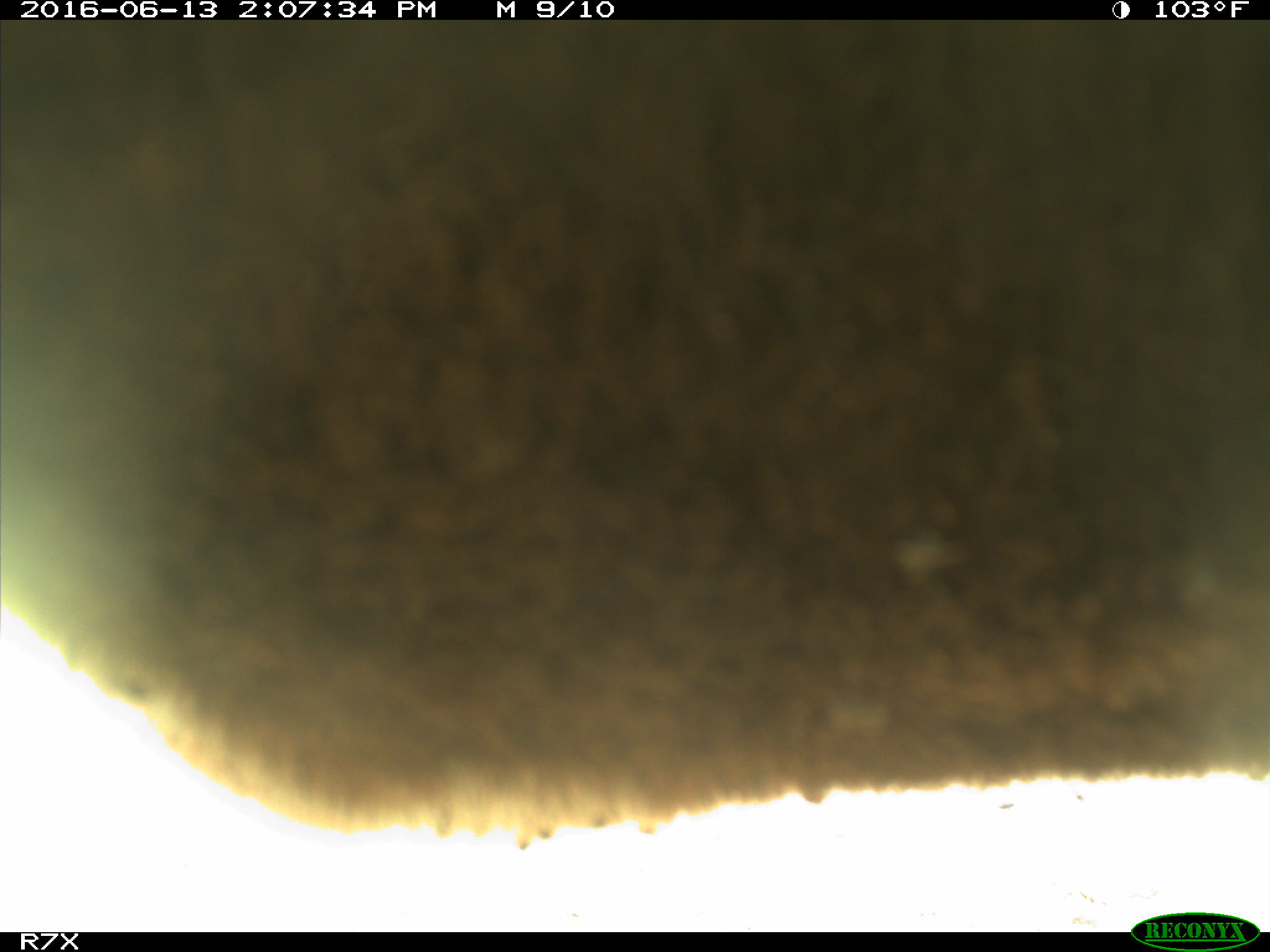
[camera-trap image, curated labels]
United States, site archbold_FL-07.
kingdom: Animalia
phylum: Chordata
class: Mammalia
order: Artiodactyla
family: Bovidae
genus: Bos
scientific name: Bos taurus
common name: domestic cow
Bos taurus (domestic cow).